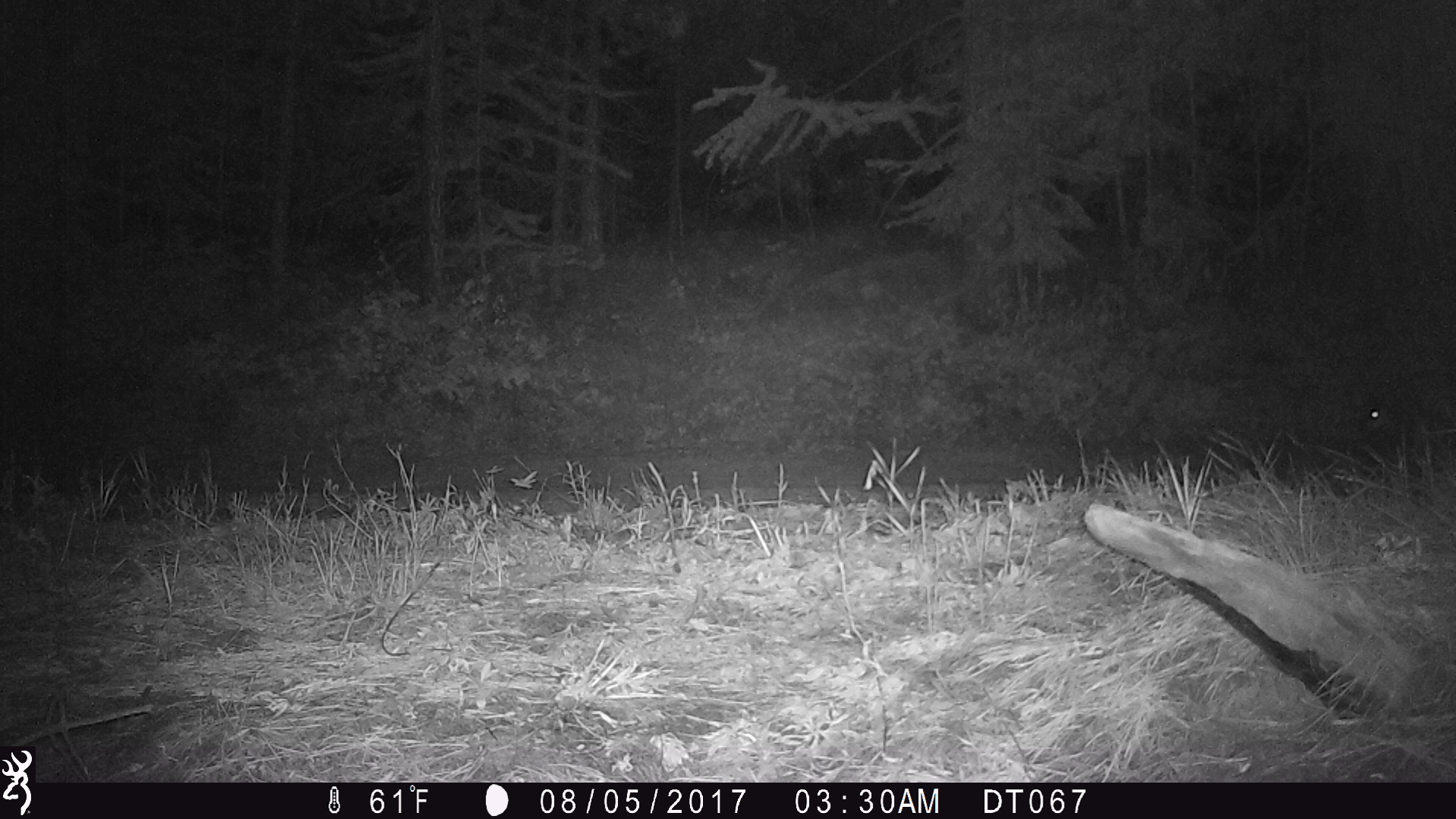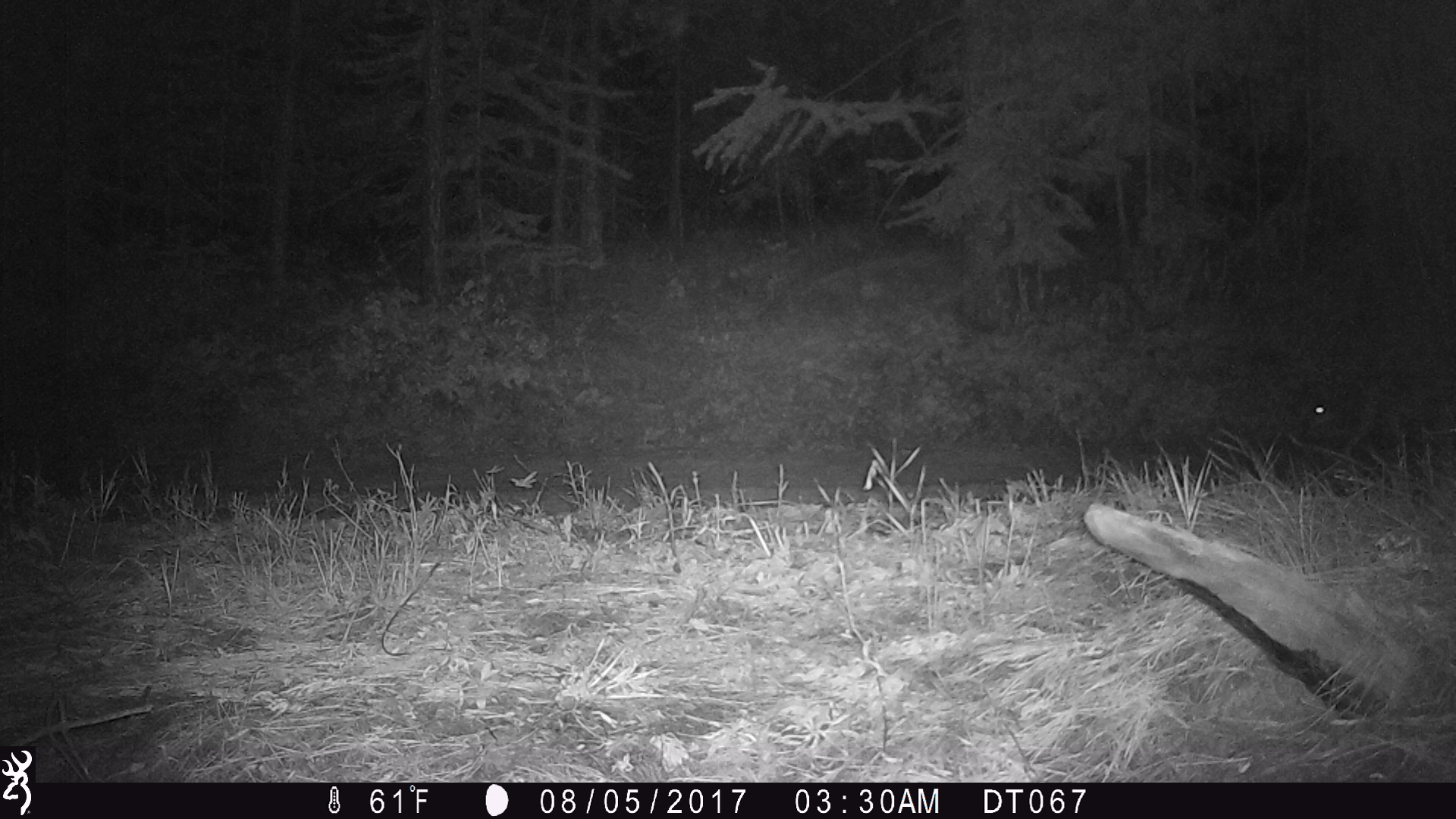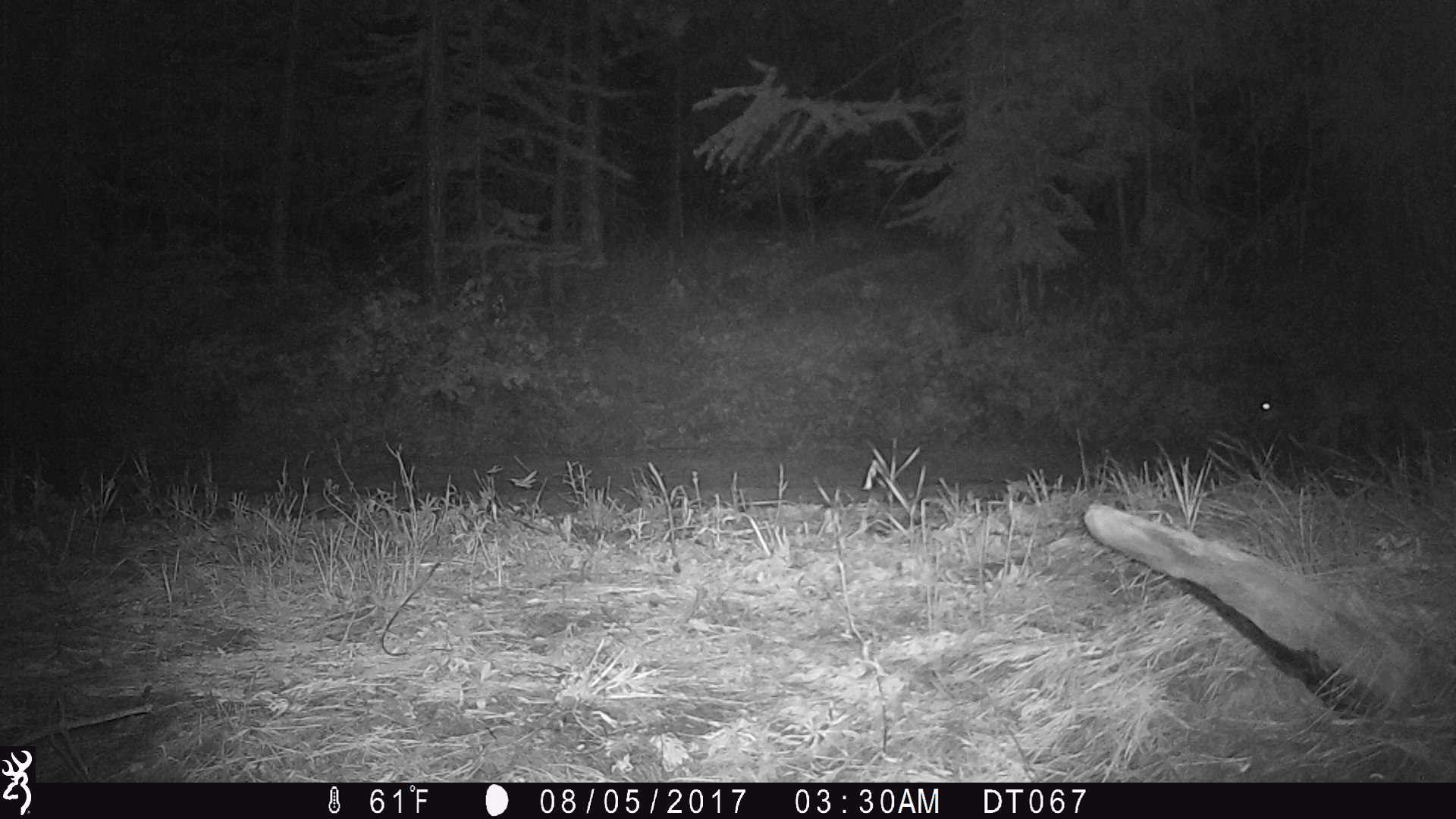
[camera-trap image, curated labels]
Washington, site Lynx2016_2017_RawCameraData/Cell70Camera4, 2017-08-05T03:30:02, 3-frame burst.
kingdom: Animalia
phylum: Chordata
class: Mammalia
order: Carnivora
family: Canidae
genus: Canis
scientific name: Canis latrans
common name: coyote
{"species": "Canis latrans (coyote)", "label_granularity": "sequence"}